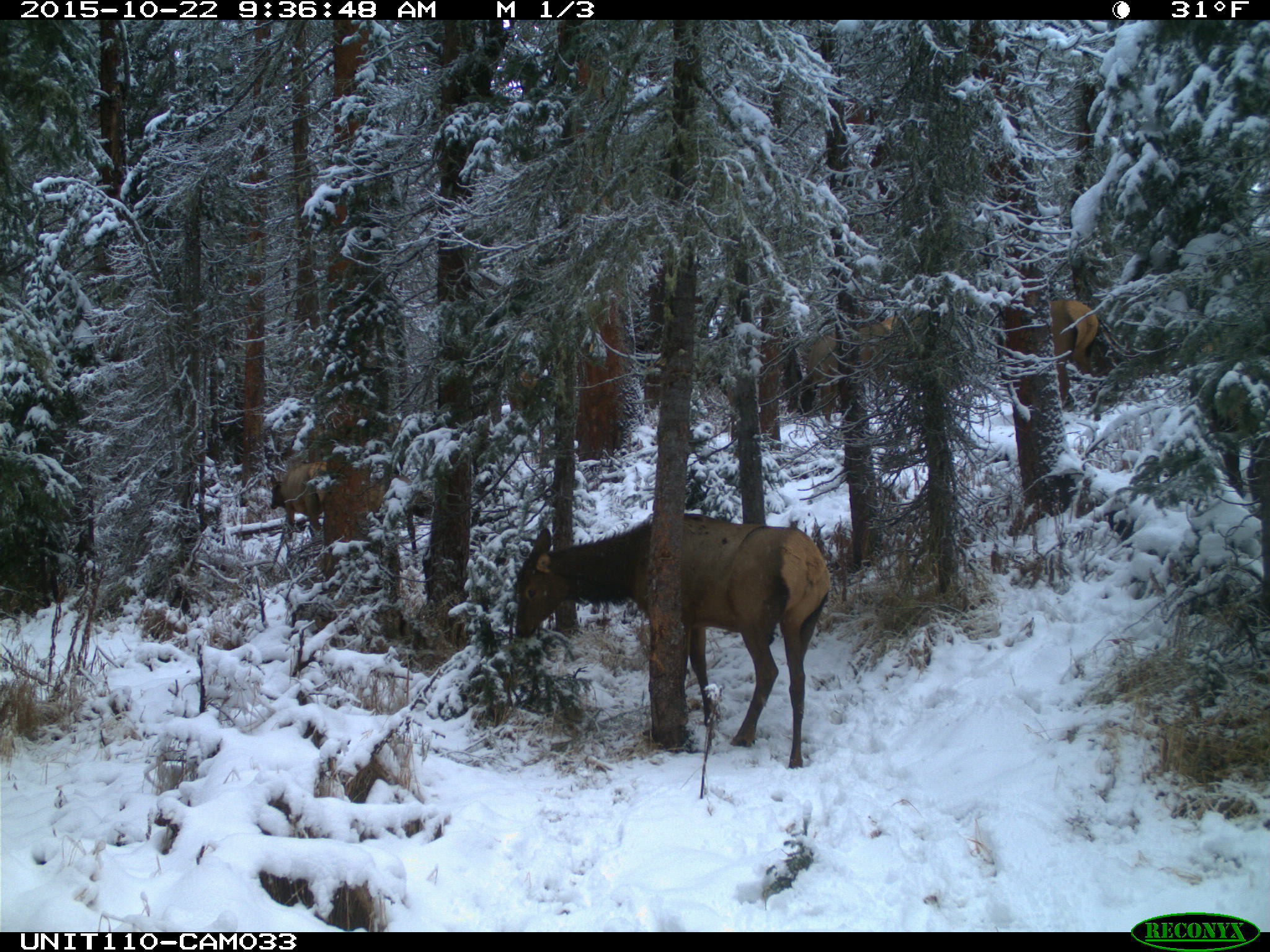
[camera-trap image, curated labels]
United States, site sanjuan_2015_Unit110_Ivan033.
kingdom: Animalia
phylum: Chordata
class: Mammalia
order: Artiodactyla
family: Cervidae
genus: Cervus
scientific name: Cervus elaphus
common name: red deer